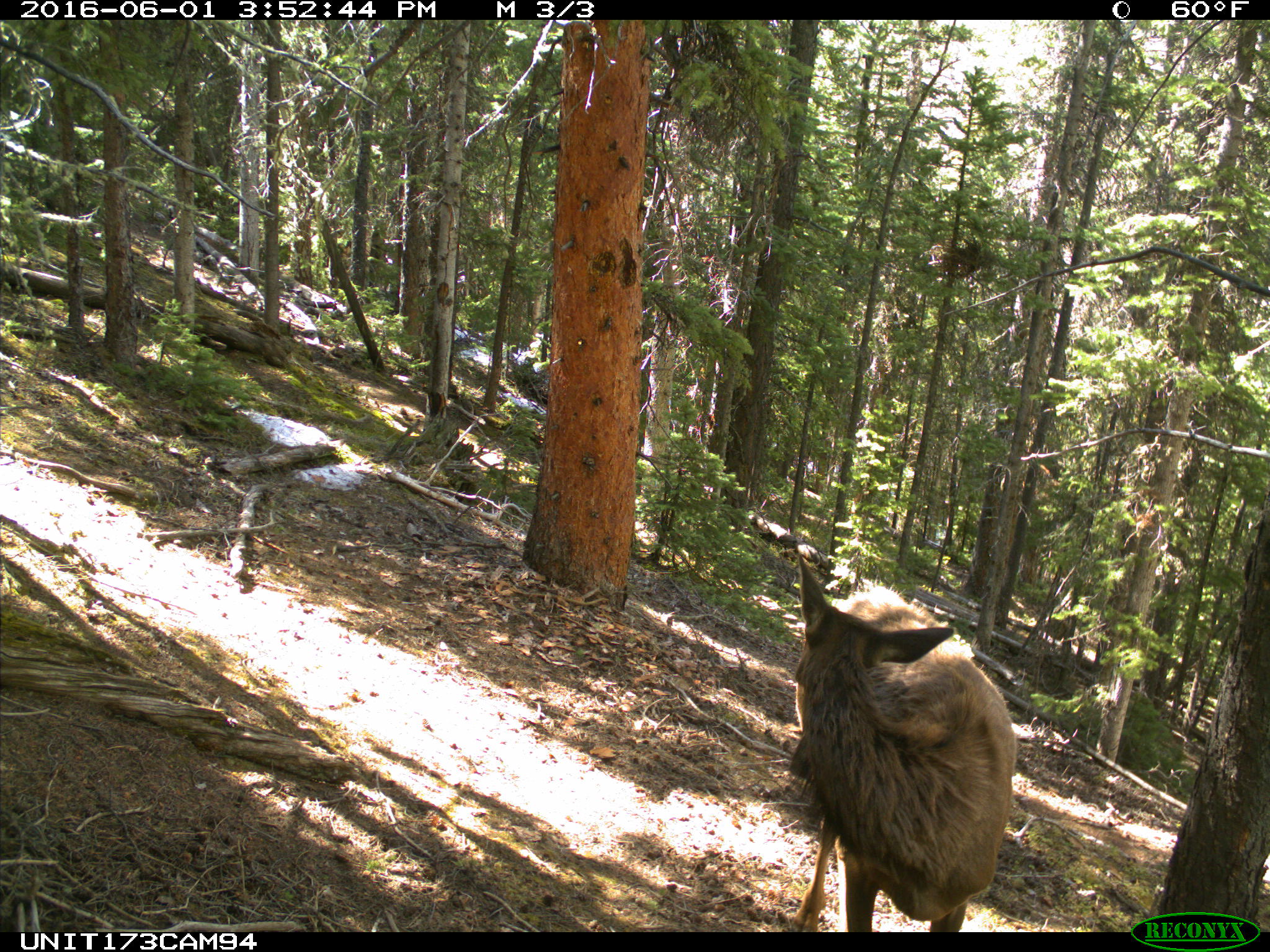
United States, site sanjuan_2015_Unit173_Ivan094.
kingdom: Animalia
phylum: Chordata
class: Mammalia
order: Artiodactyla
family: Cervidae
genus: Cervus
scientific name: Cervus elaphus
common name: red deer